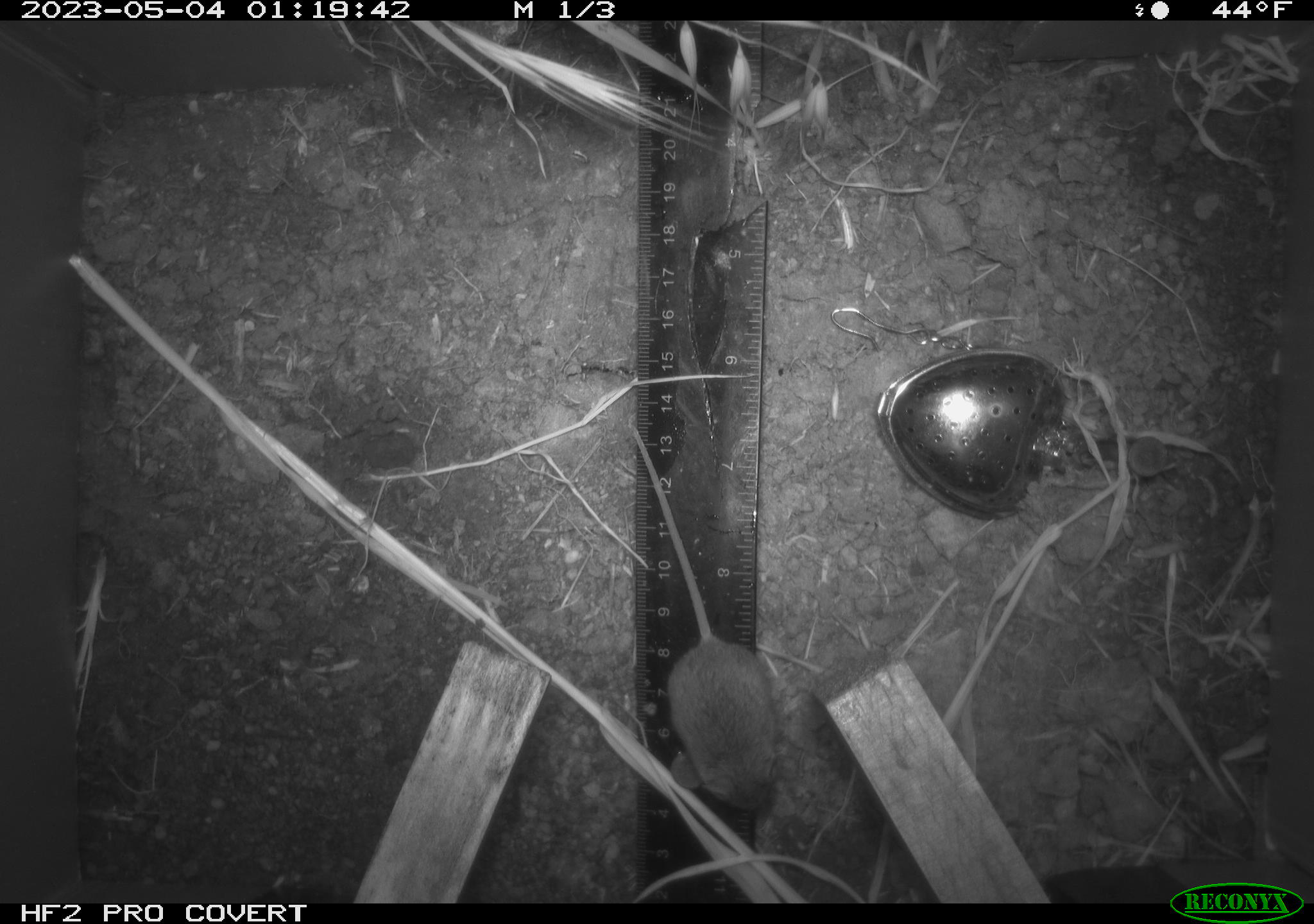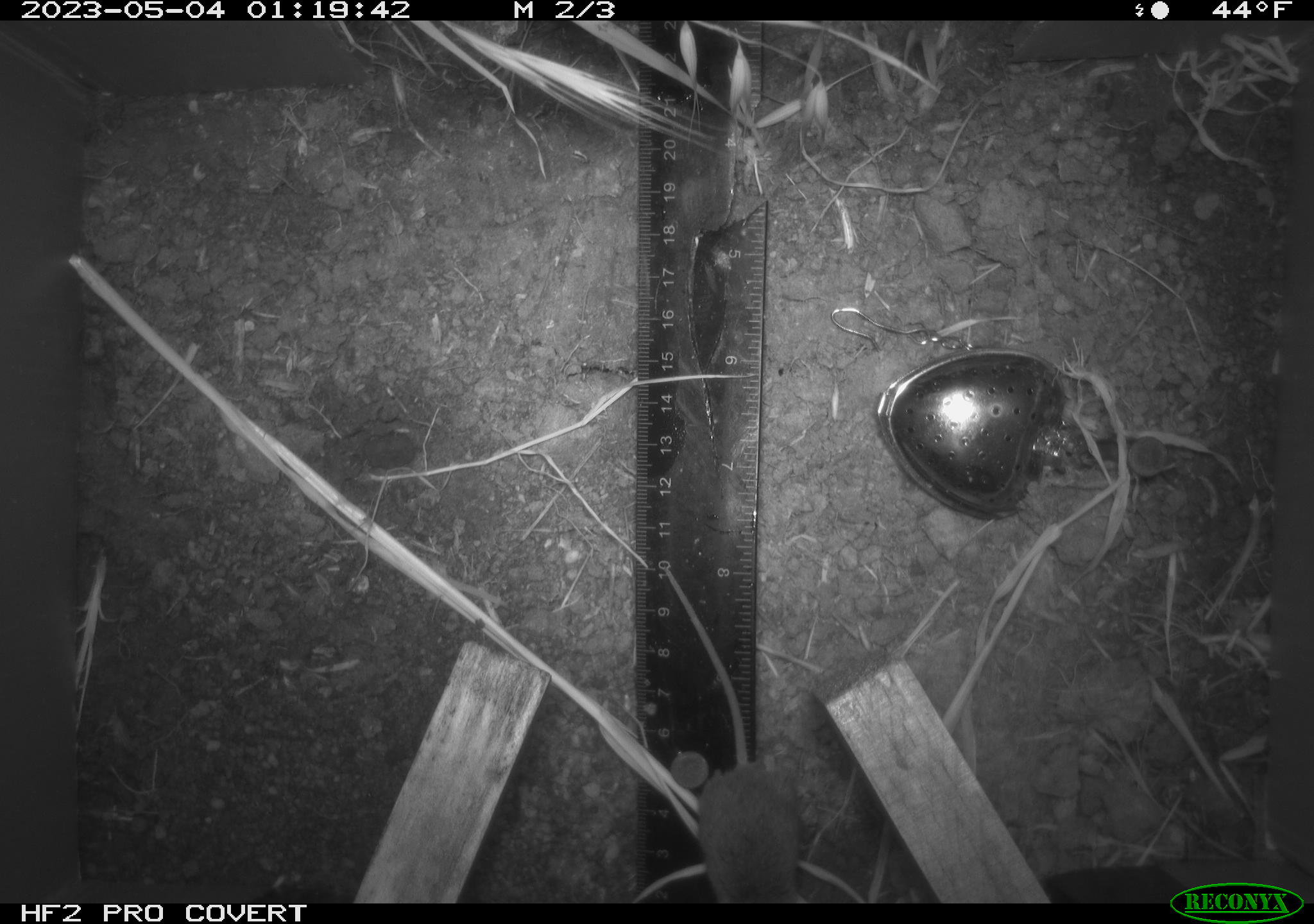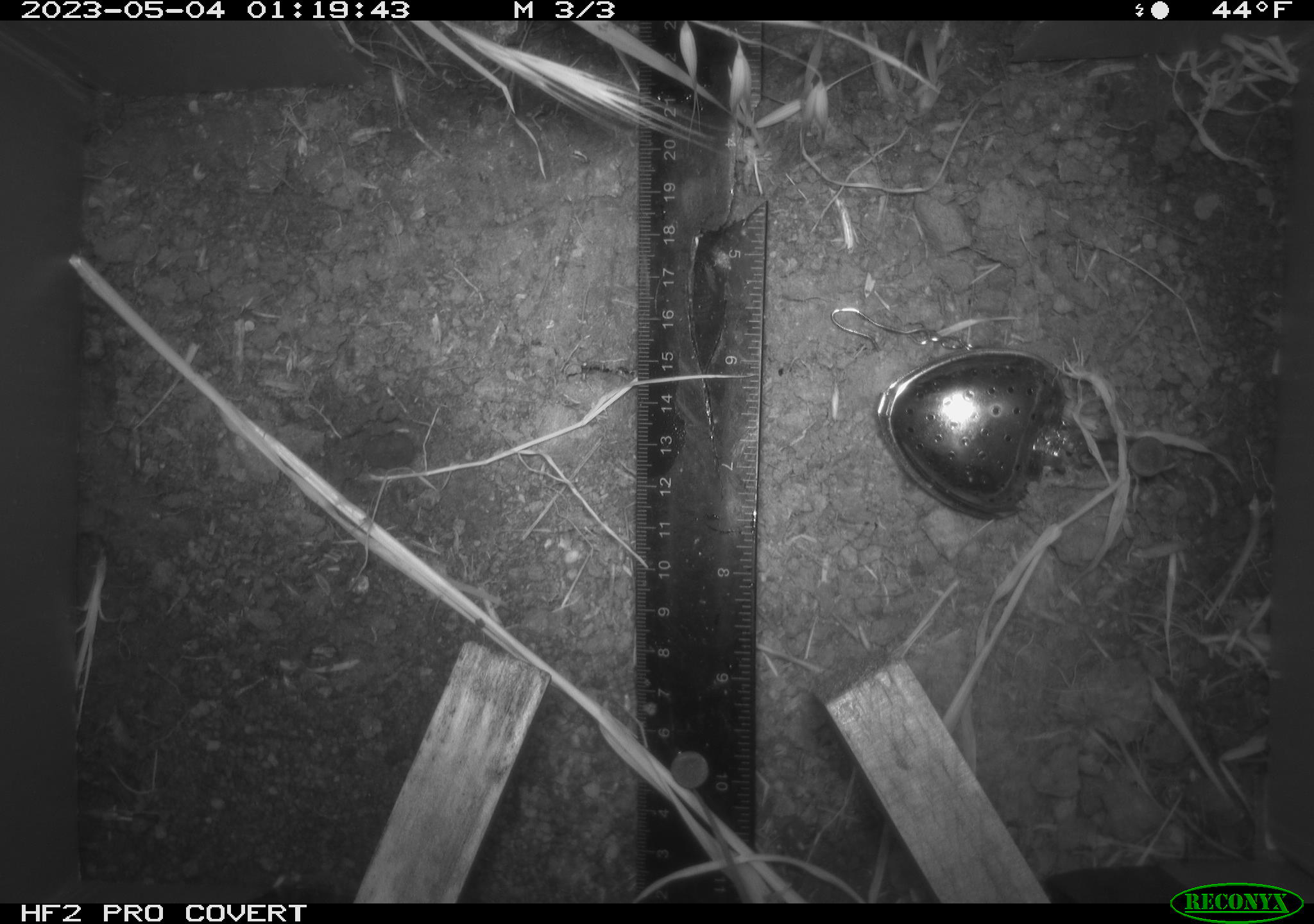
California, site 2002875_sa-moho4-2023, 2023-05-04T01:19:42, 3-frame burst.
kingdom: Animalia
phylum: Chordata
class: Mammalia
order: Rodentia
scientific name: Rodentia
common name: mouse species